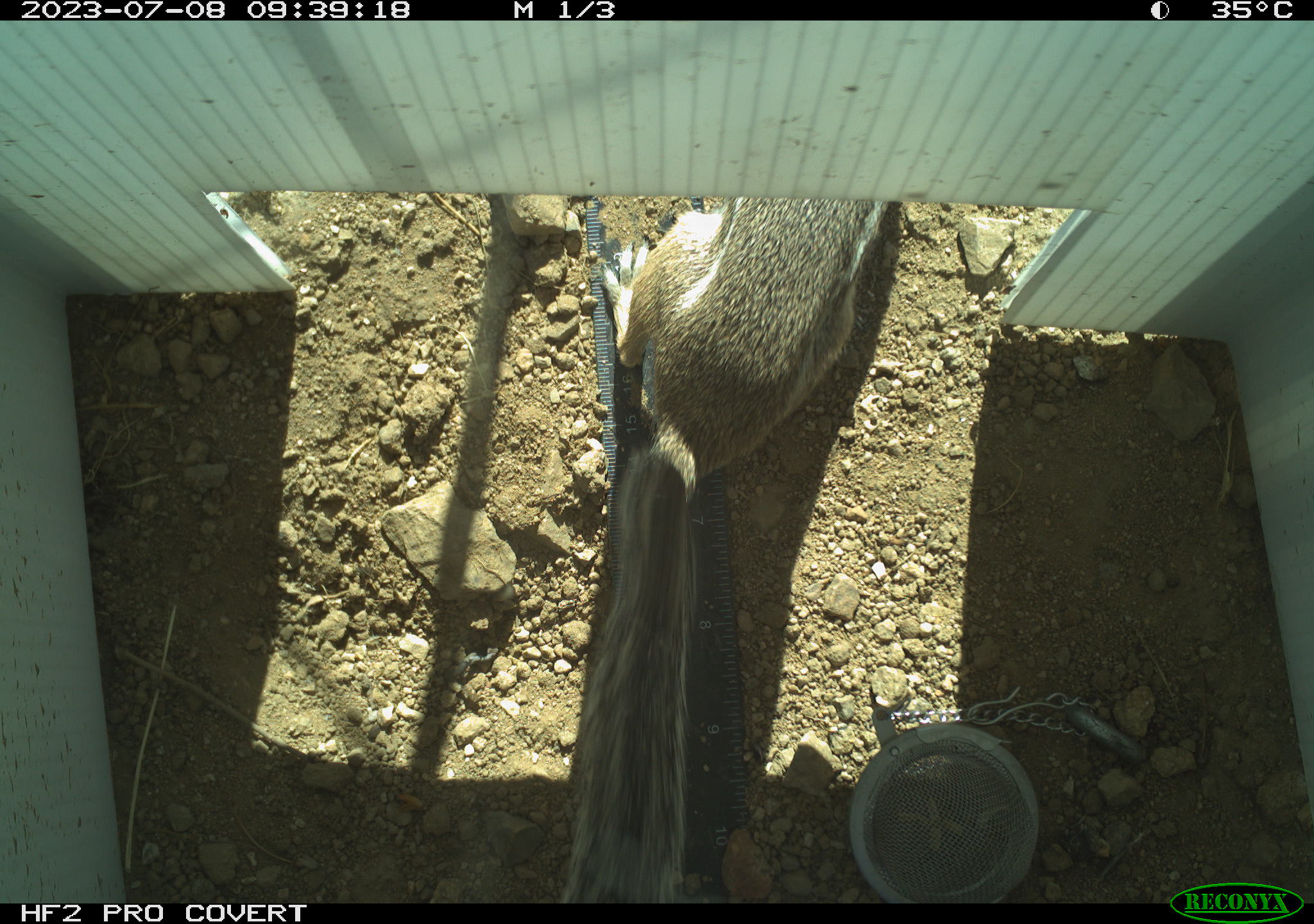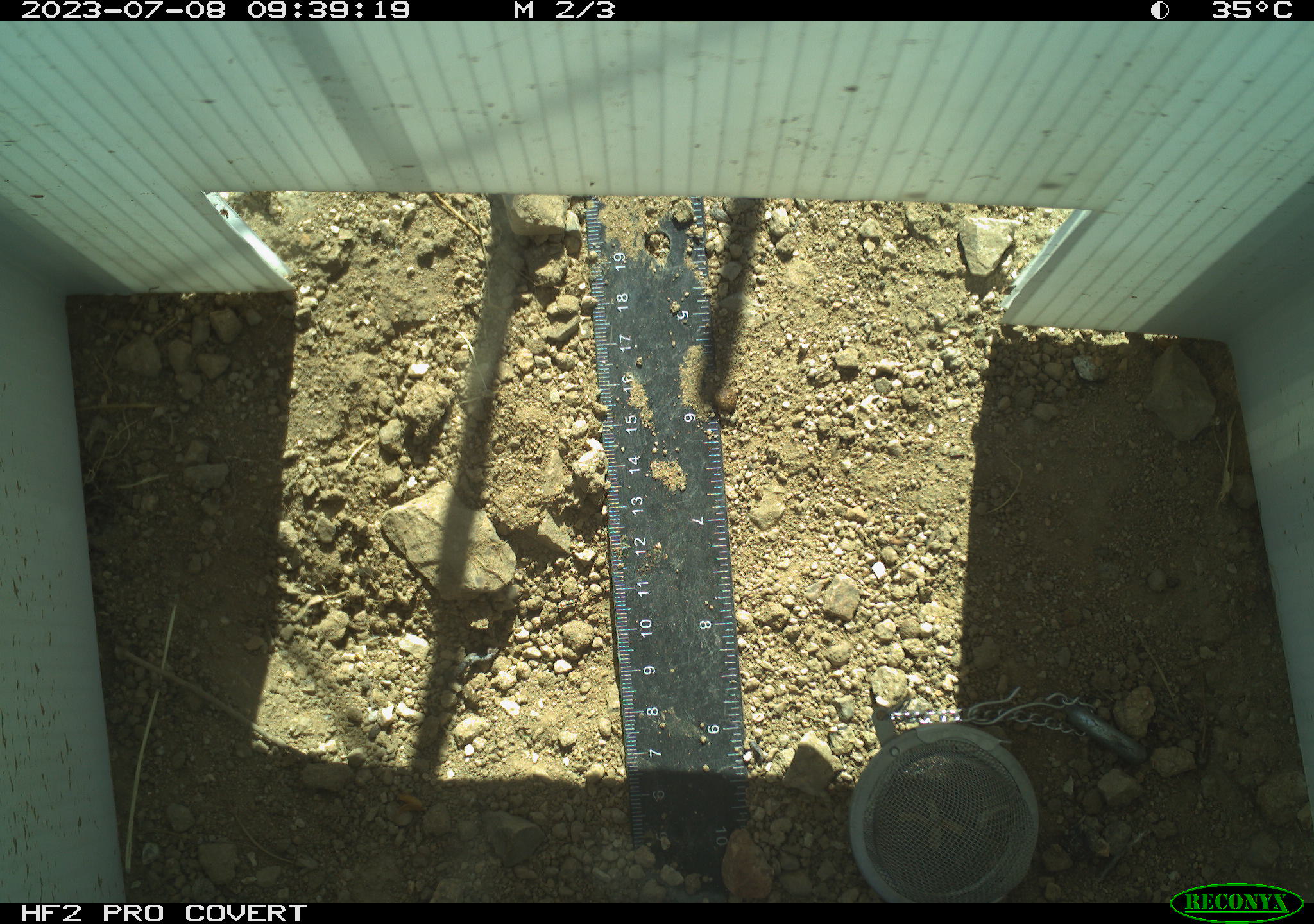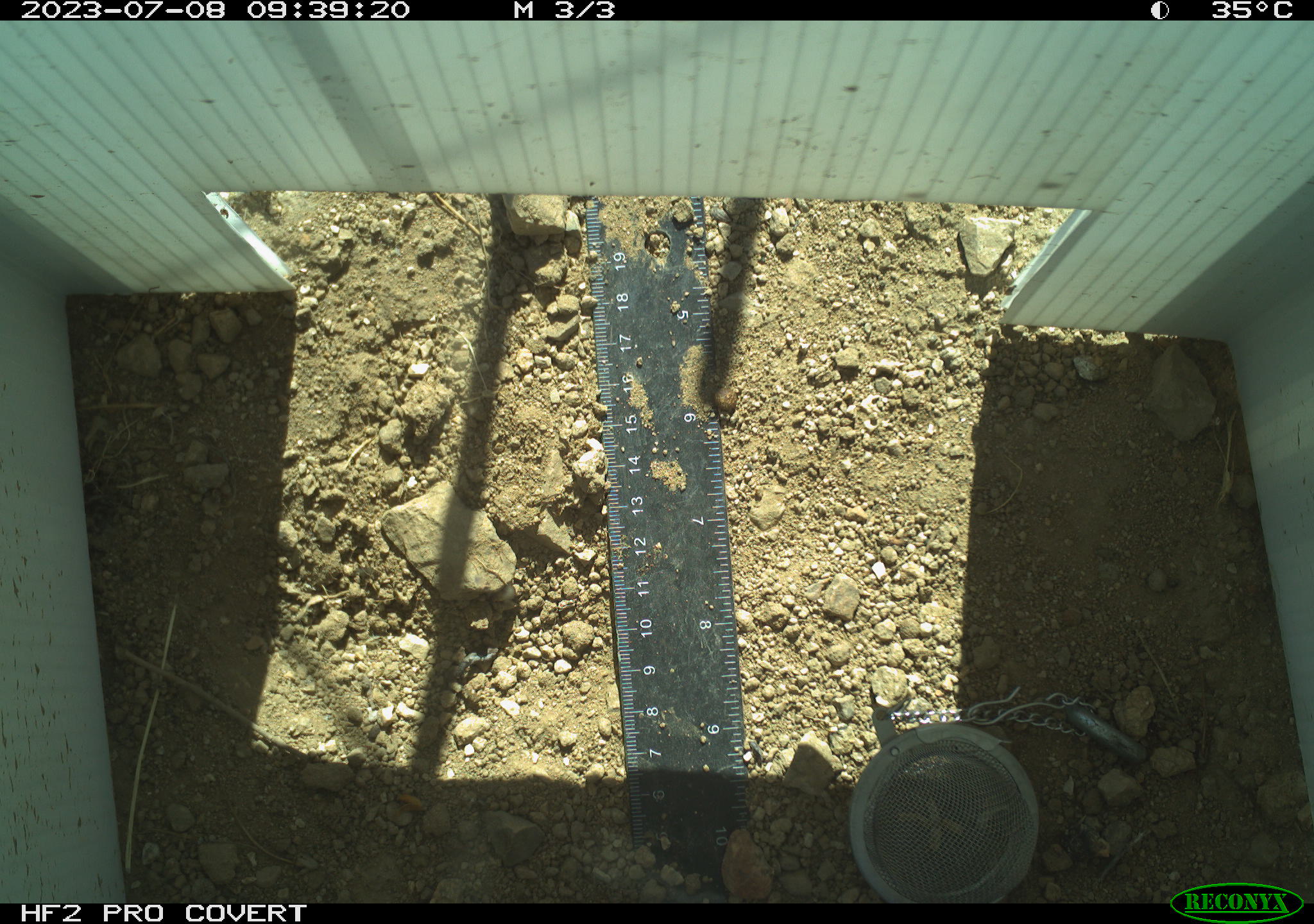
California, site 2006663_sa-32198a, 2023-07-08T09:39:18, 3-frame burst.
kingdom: Animalia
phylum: Chordata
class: Mammalia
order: Rodentia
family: Sciuridae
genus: Ammospermophilus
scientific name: Ammospermophilus leucurus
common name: white-tailed antelope squirrel